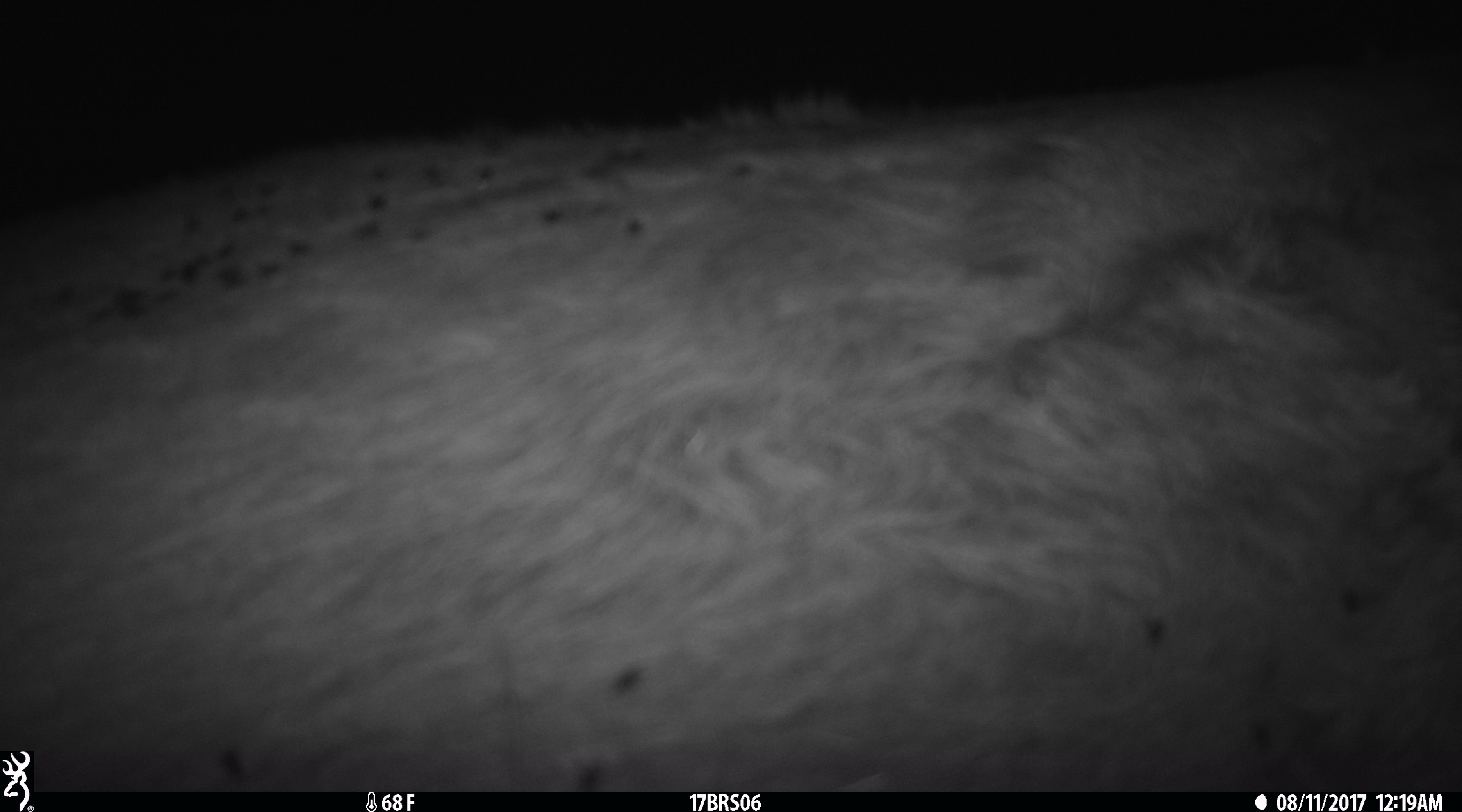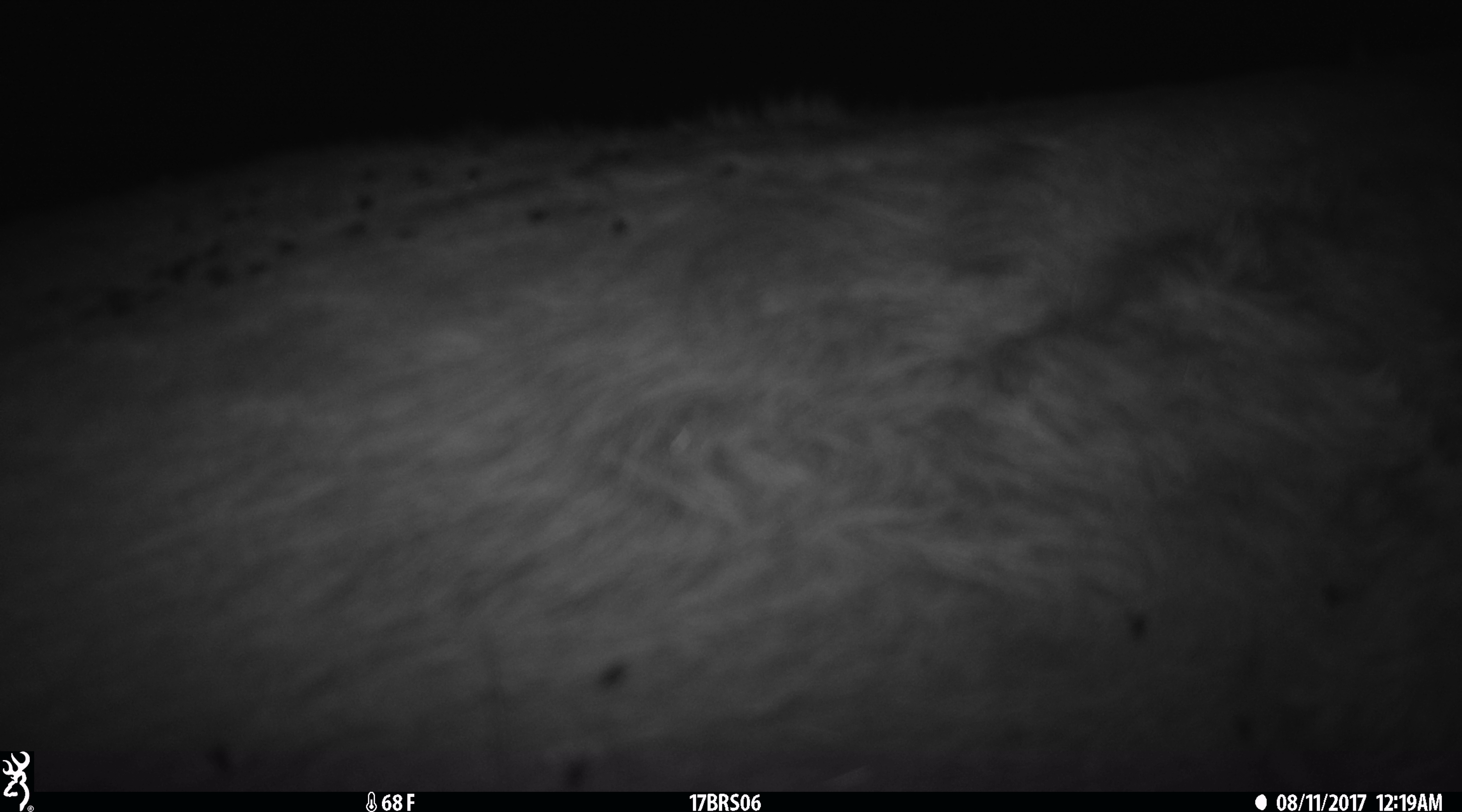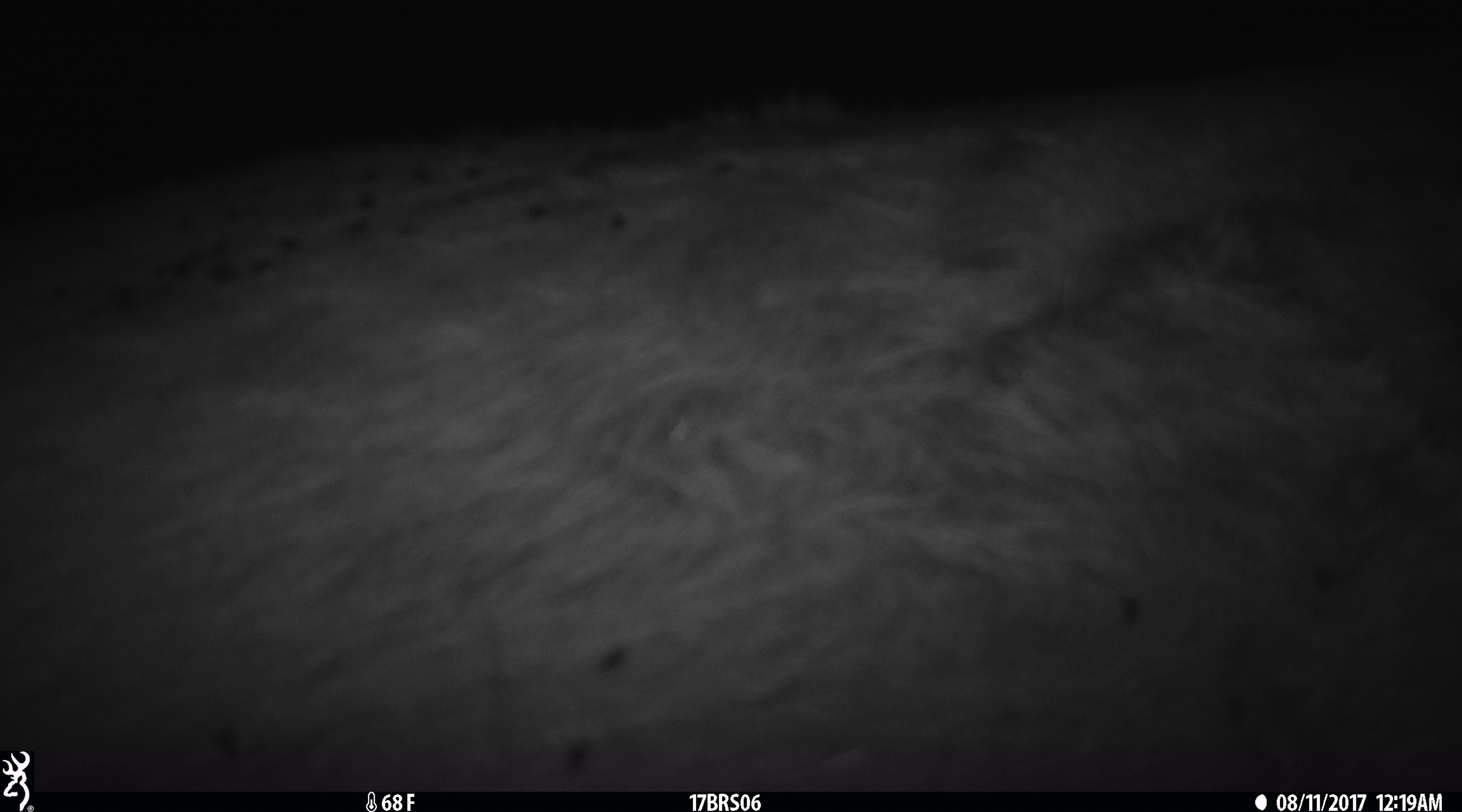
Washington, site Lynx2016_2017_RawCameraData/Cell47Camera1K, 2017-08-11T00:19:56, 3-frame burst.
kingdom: Animalia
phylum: Chordata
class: Mammalia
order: Artiodactyla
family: Bovidae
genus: Bos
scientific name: Bos taurus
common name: domestic cattle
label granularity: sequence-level